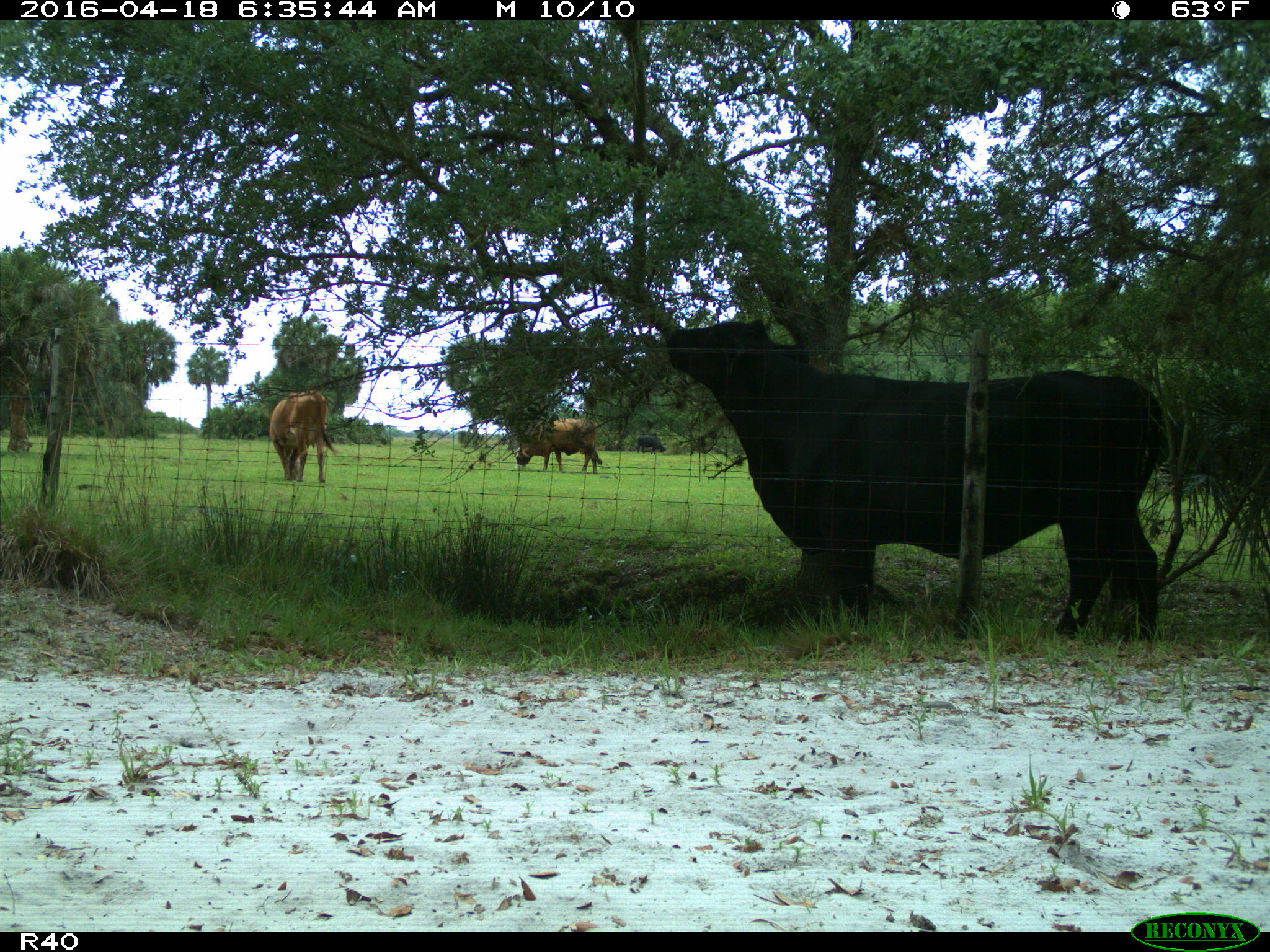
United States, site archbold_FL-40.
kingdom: Animalia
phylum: Chordata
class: Mammalia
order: Artiodactyla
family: Bovidae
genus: Bos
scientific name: Bos taurus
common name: domestic cow